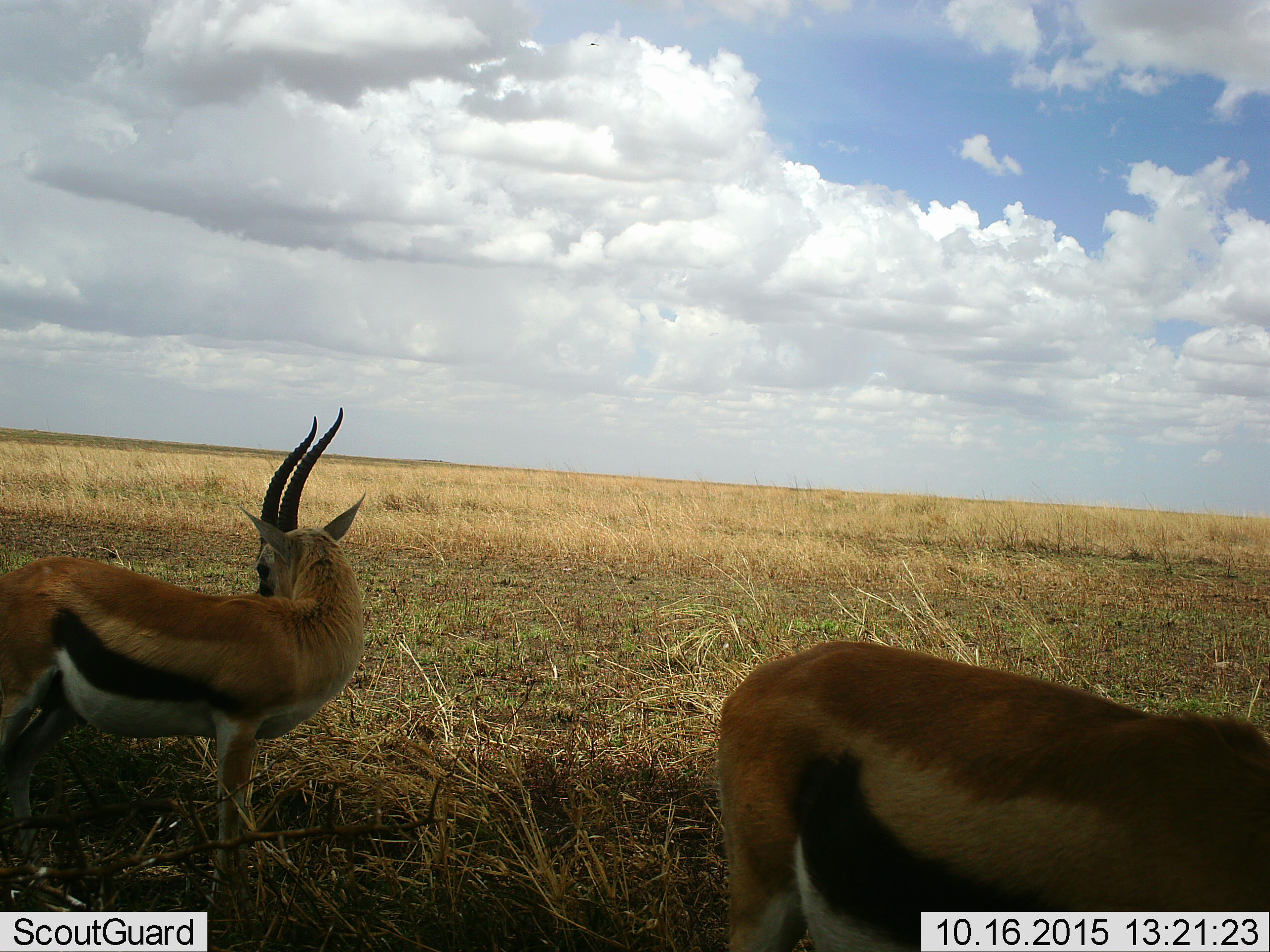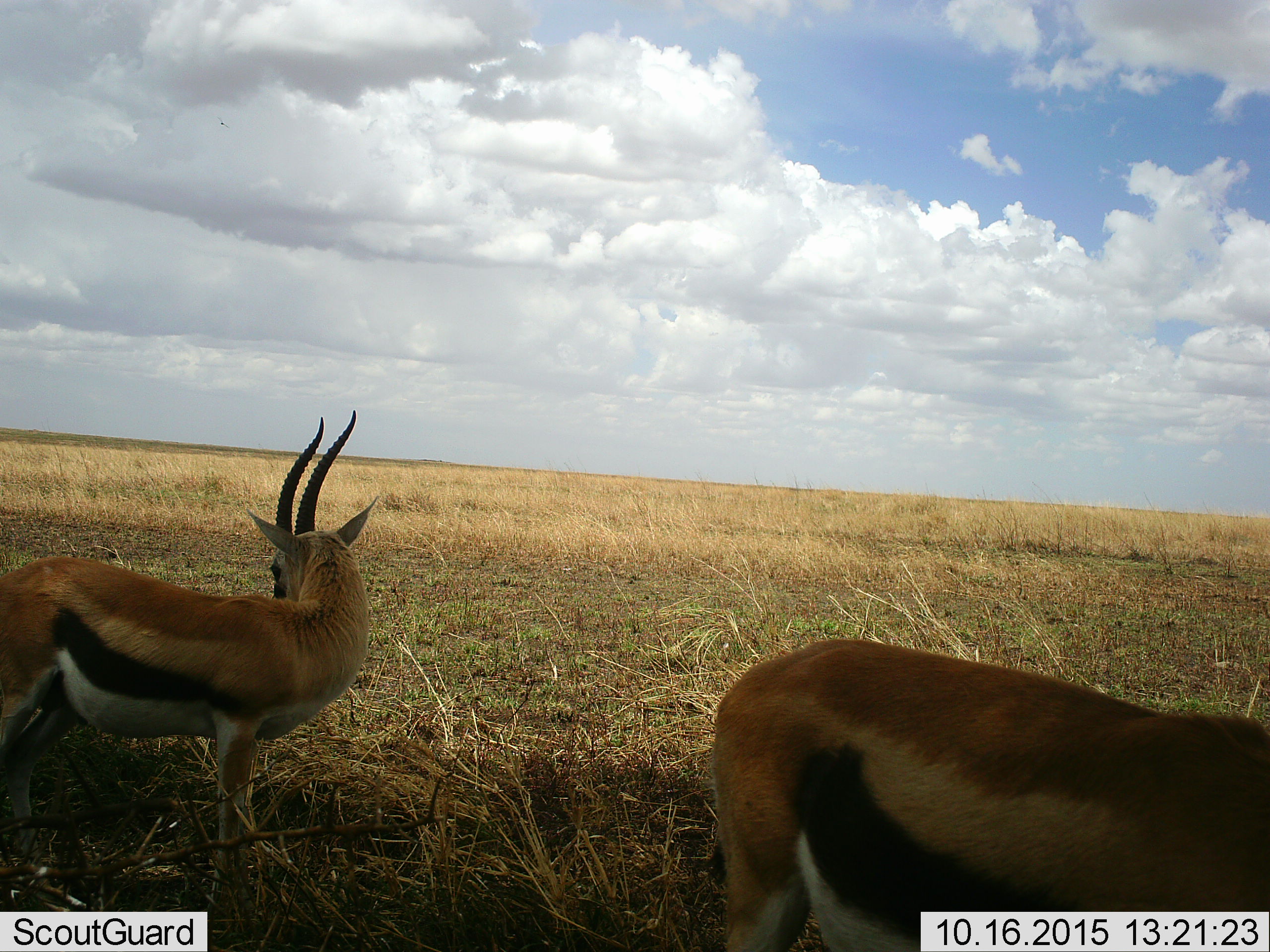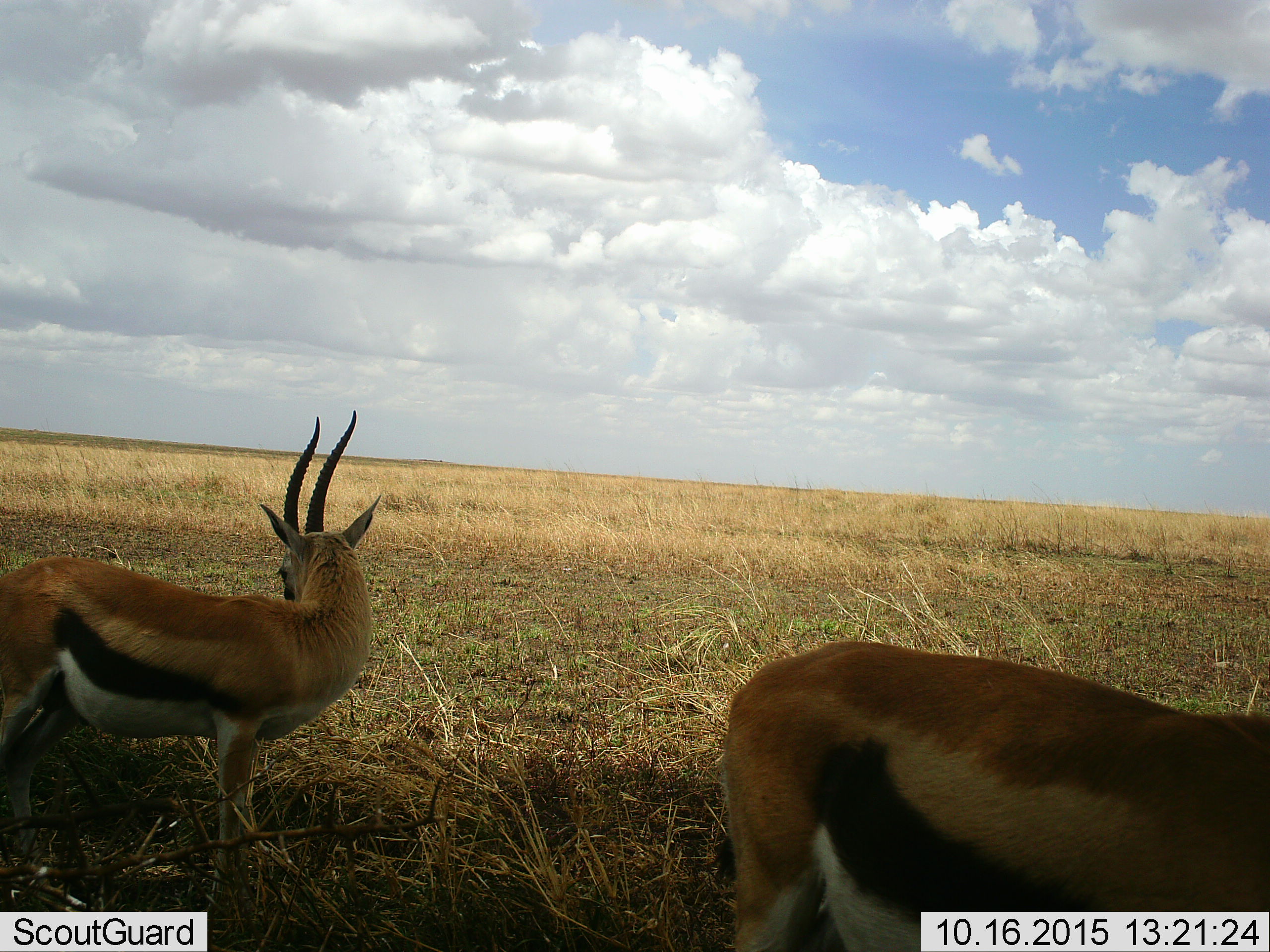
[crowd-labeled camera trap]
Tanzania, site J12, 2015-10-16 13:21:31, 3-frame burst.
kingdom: Animalia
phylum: Chordata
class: Mammalia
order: Artiodactyla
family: Bovidae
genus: Eudorcas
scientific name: Eudorcas thomsonii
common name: thomson's gazelle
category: gazellethomsons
Gazellethomsons (thomson's gazelle) (Eudorcas thomsonii), count 2. Behavior (volunteer vote fractions): standing 89%, resting 0%, moving 11%, interacting 0%. Young present (vote fraction): 0%. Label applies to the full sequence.